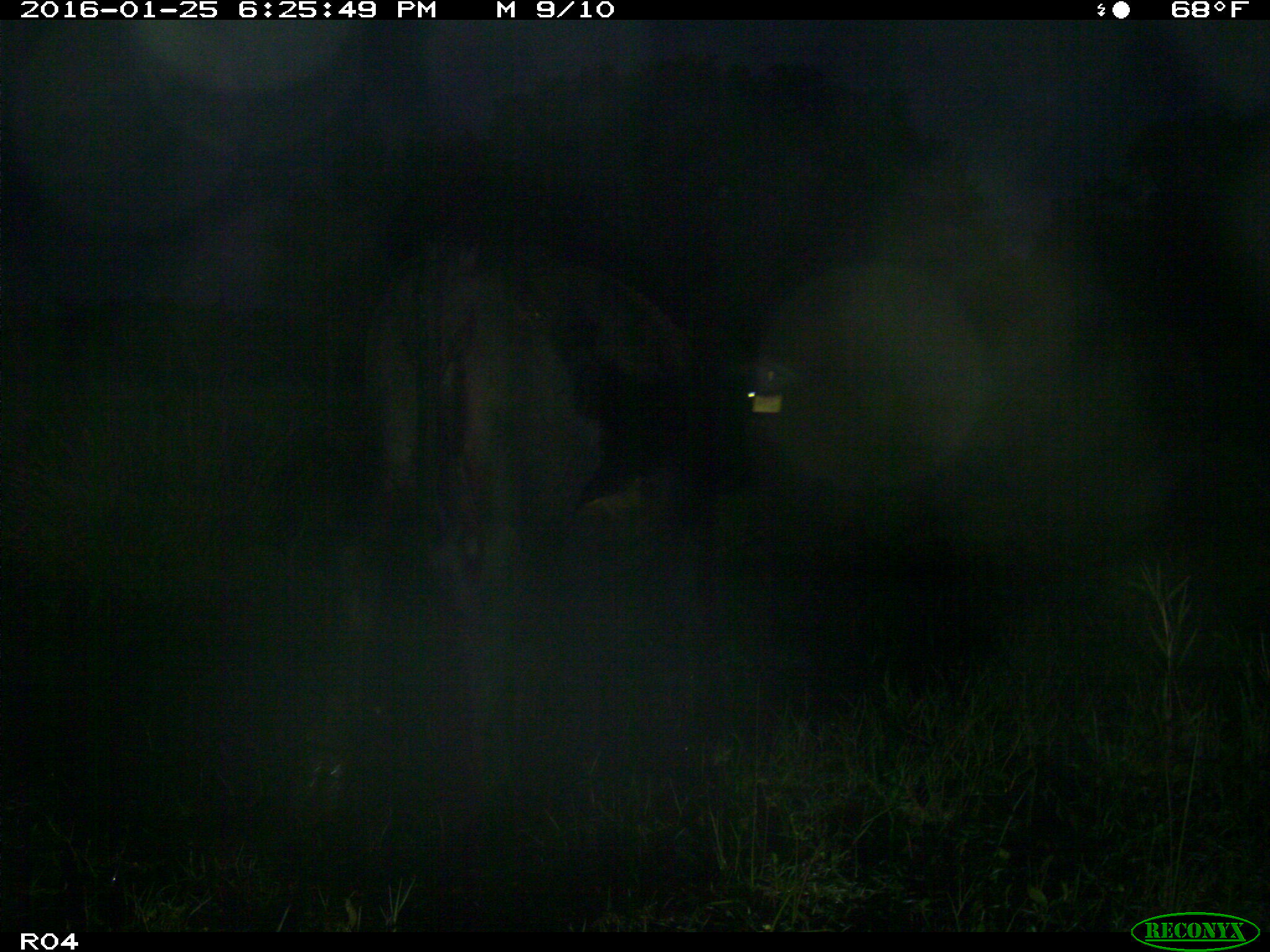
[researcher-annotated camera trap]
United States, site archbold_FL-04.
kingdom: Animalia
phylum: Chordata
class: Mammalia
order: Artiodactyla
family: Bovidae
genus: Bos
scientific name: Bos taurus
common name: domestic cow